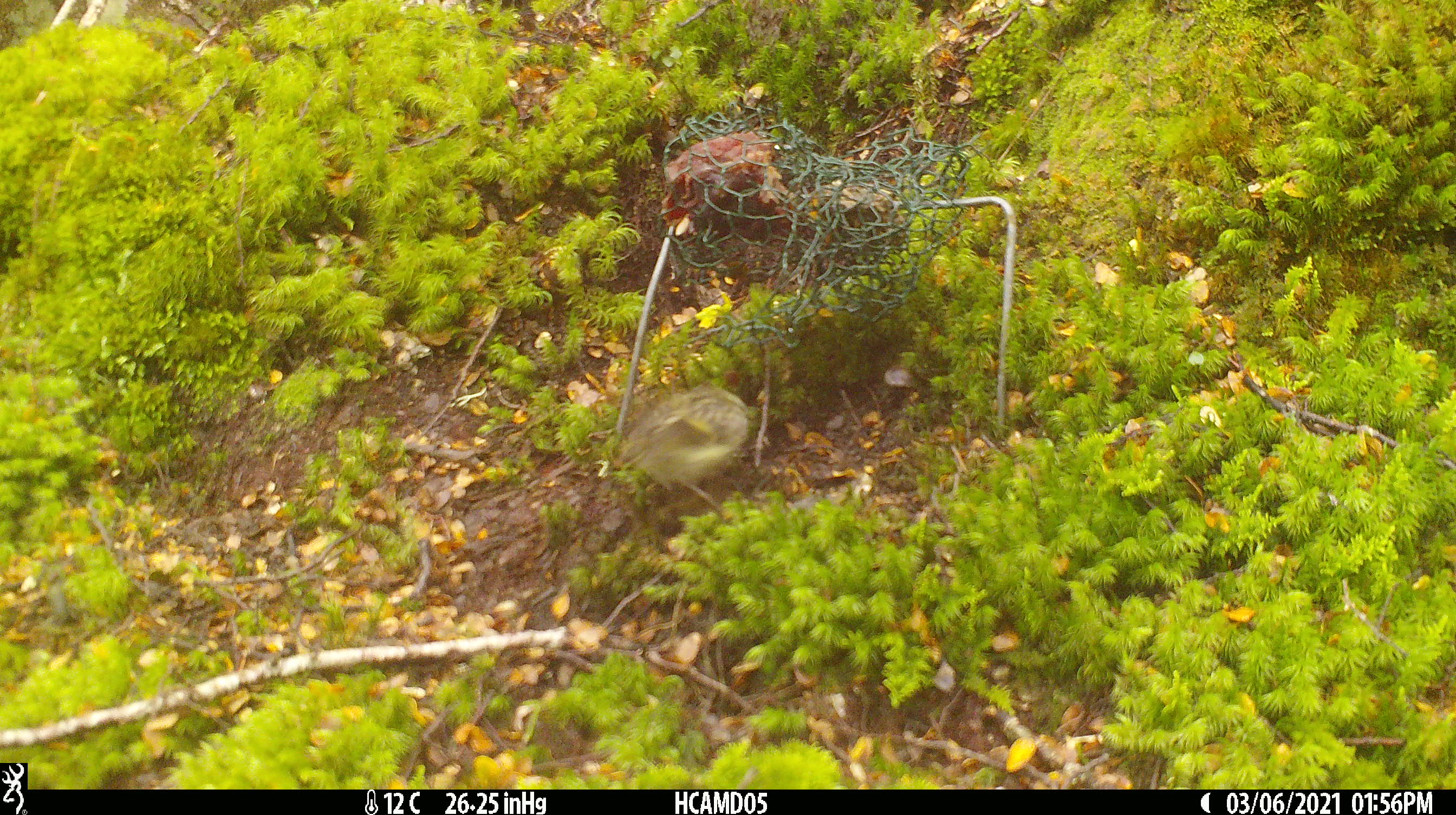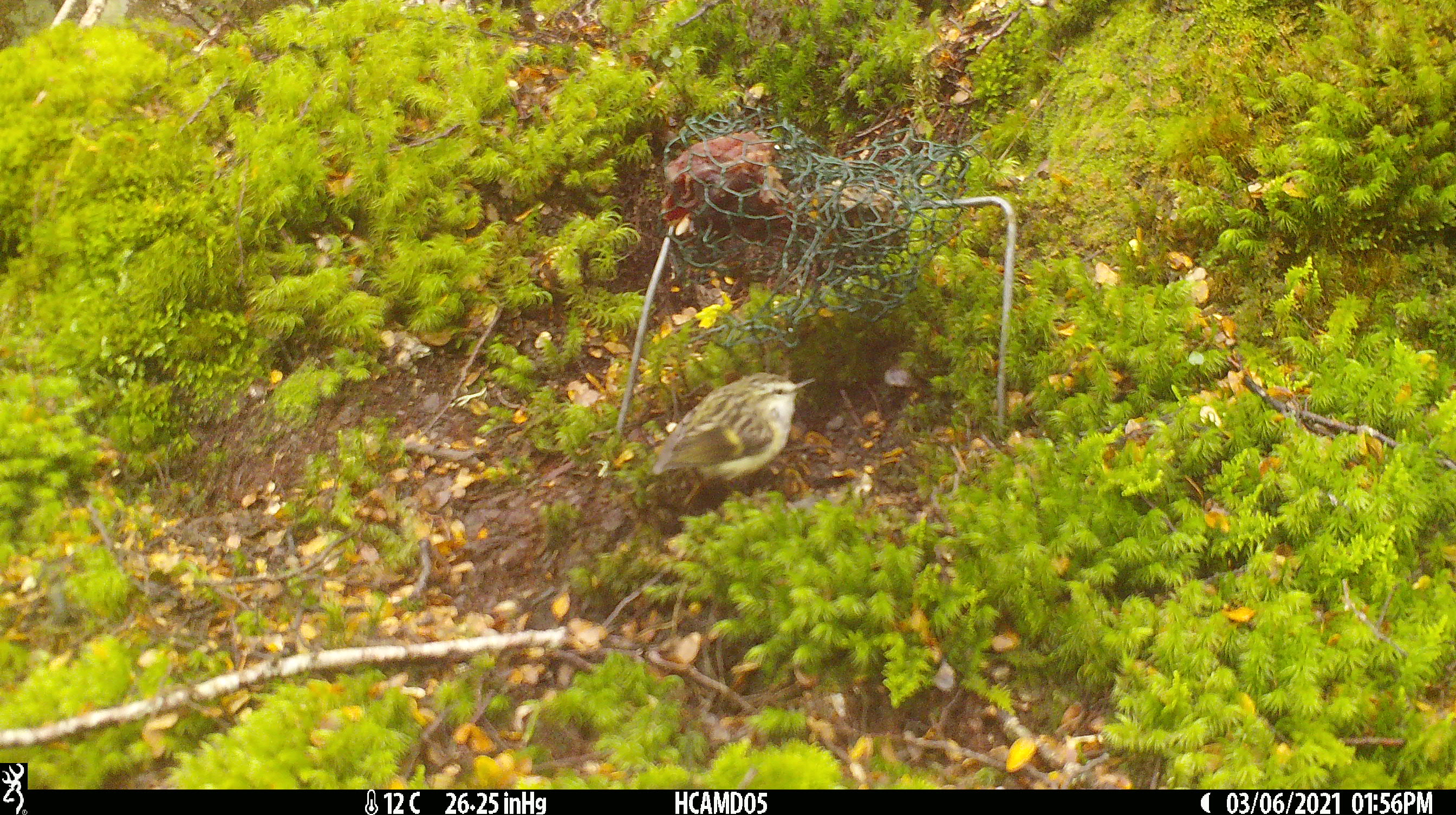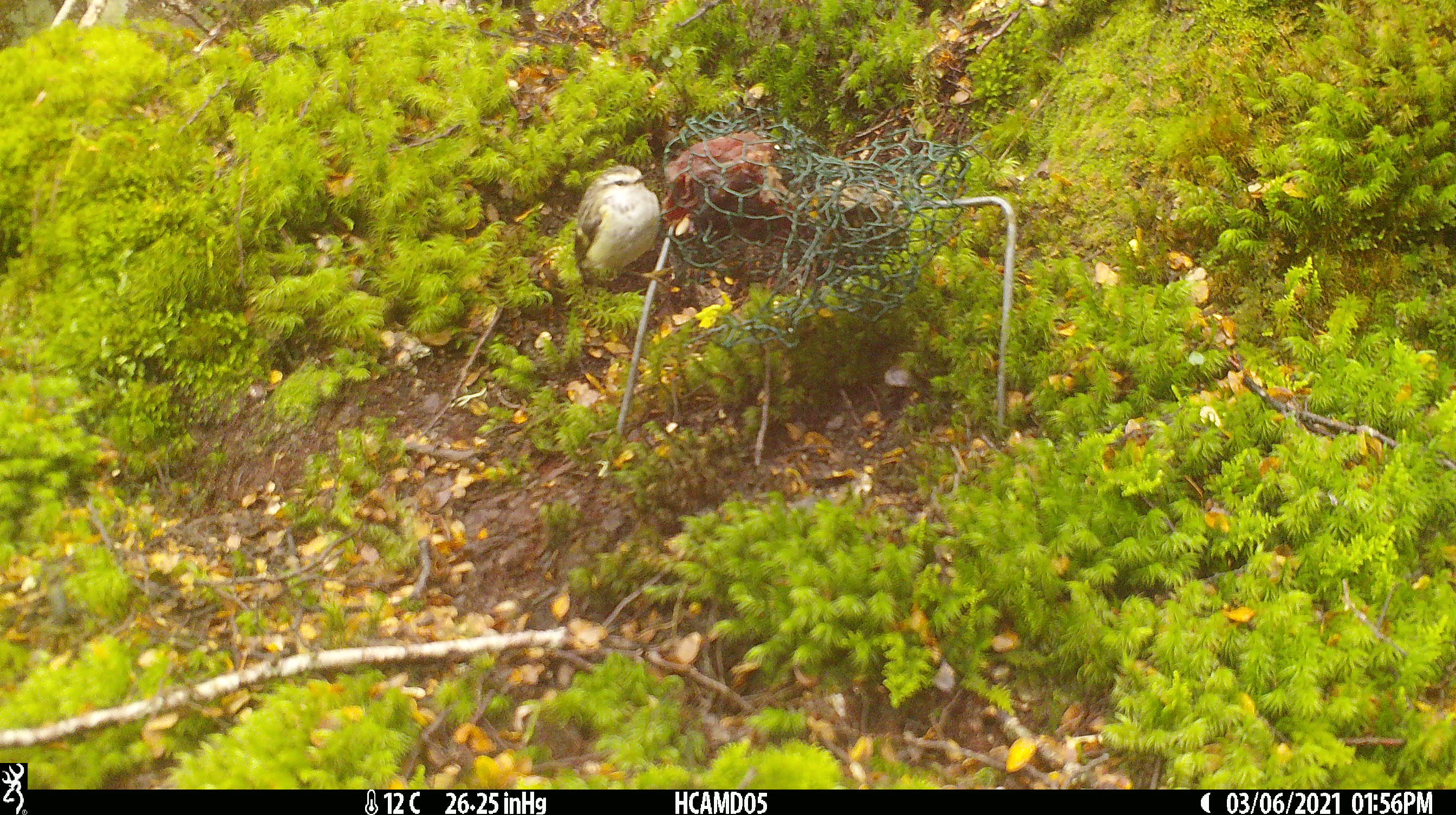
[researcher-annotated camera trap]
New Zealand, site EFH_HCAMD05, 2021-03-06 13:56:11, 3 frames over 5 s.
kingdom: Animalia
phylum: Chordata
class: Aves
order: Passeriformes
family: Acanthisittidae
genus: Acanthisitta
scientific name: Acanthisitta chloris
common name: rifleman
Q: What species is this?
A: Rifleman (Acanthisitta chloris).